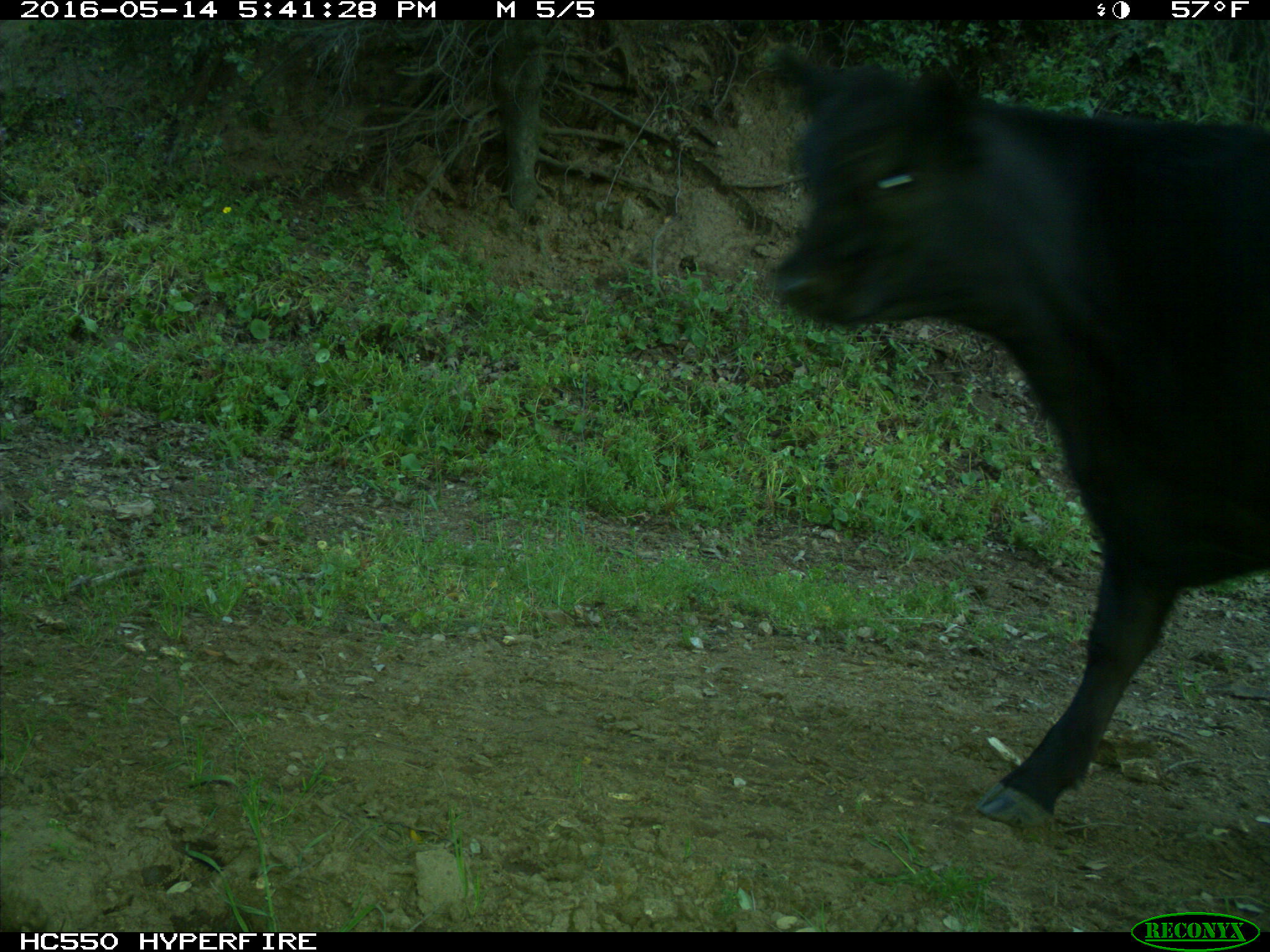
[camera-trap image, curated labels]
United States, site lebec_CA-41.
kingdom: Animalia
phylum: Chordata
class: Mammalia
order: Artiodactyla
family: Bovidae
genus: Bos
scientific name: Bos taurus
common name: domestic cow